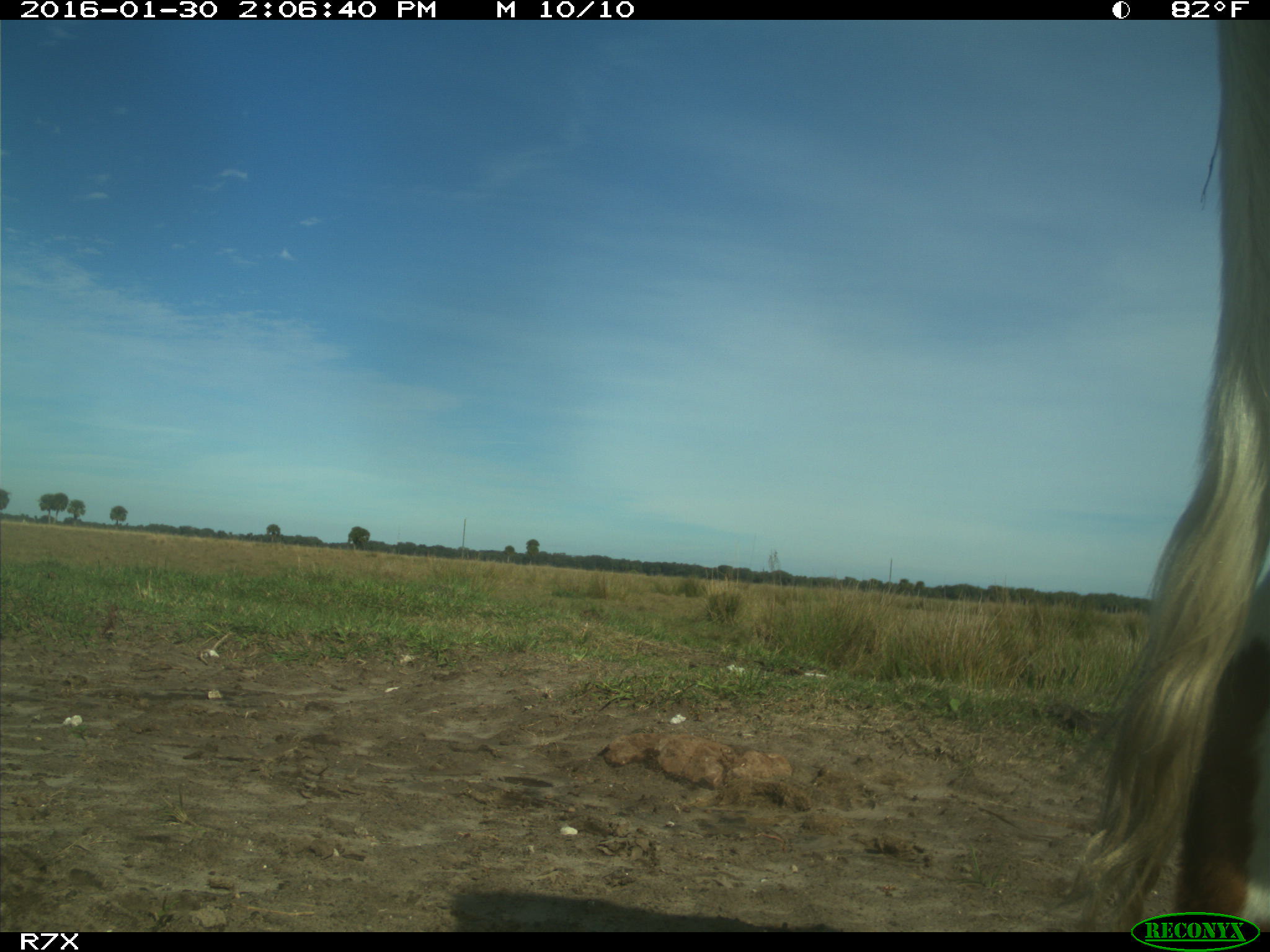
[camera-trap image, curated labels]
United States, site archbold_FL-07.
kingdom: Animalia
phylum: Chordata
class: Mammalia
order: Artiodactyla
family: Bovidae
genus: Bos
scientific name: Bos taurus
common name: domestic cow